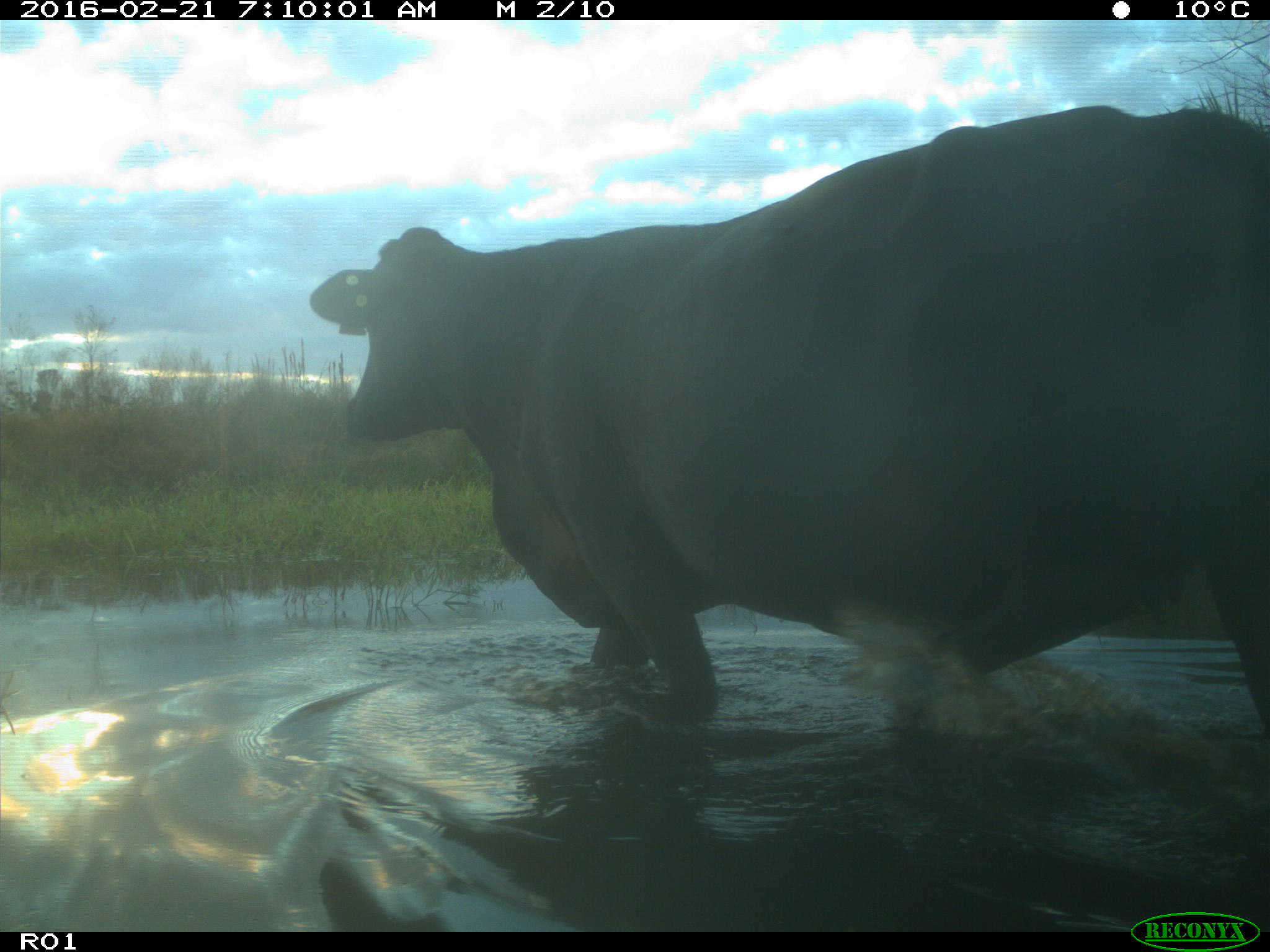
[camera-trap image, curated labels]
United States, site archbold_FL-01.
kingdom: Animalia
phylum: Chordata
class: Mammalia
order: Artiodactyla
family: Bovidae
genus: Bos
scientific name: Bos taurus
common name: domestic cow